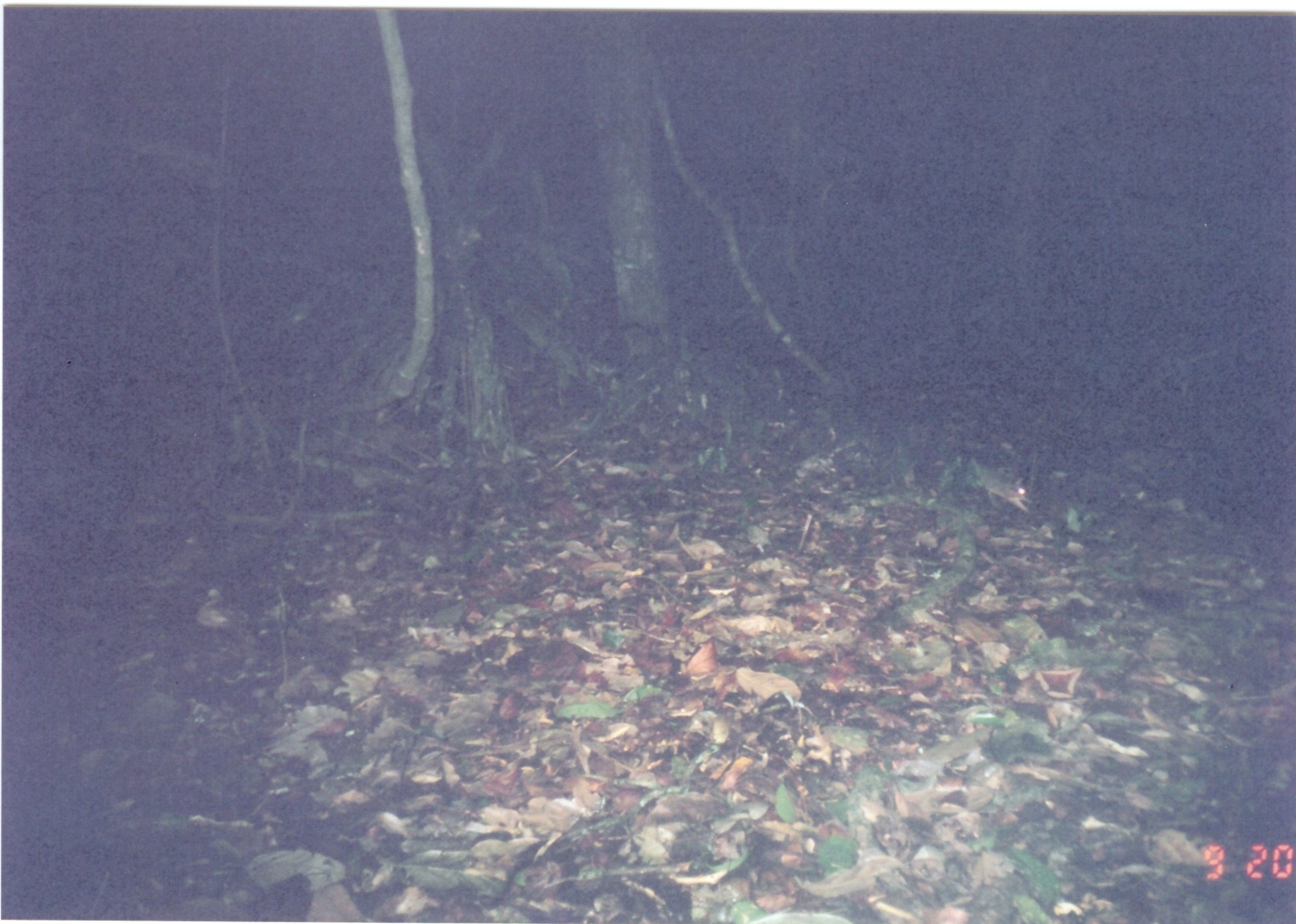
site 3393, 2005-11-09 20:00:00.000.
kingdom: Animalia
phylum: Chordata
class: Mammalia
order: Macroscelidea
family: Macroscelididae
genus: Petrodromus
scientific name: Petrodromus tetradactylus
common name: four-toed sengi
Petrodromus tetradactylus (four-toed sengi), count 1.